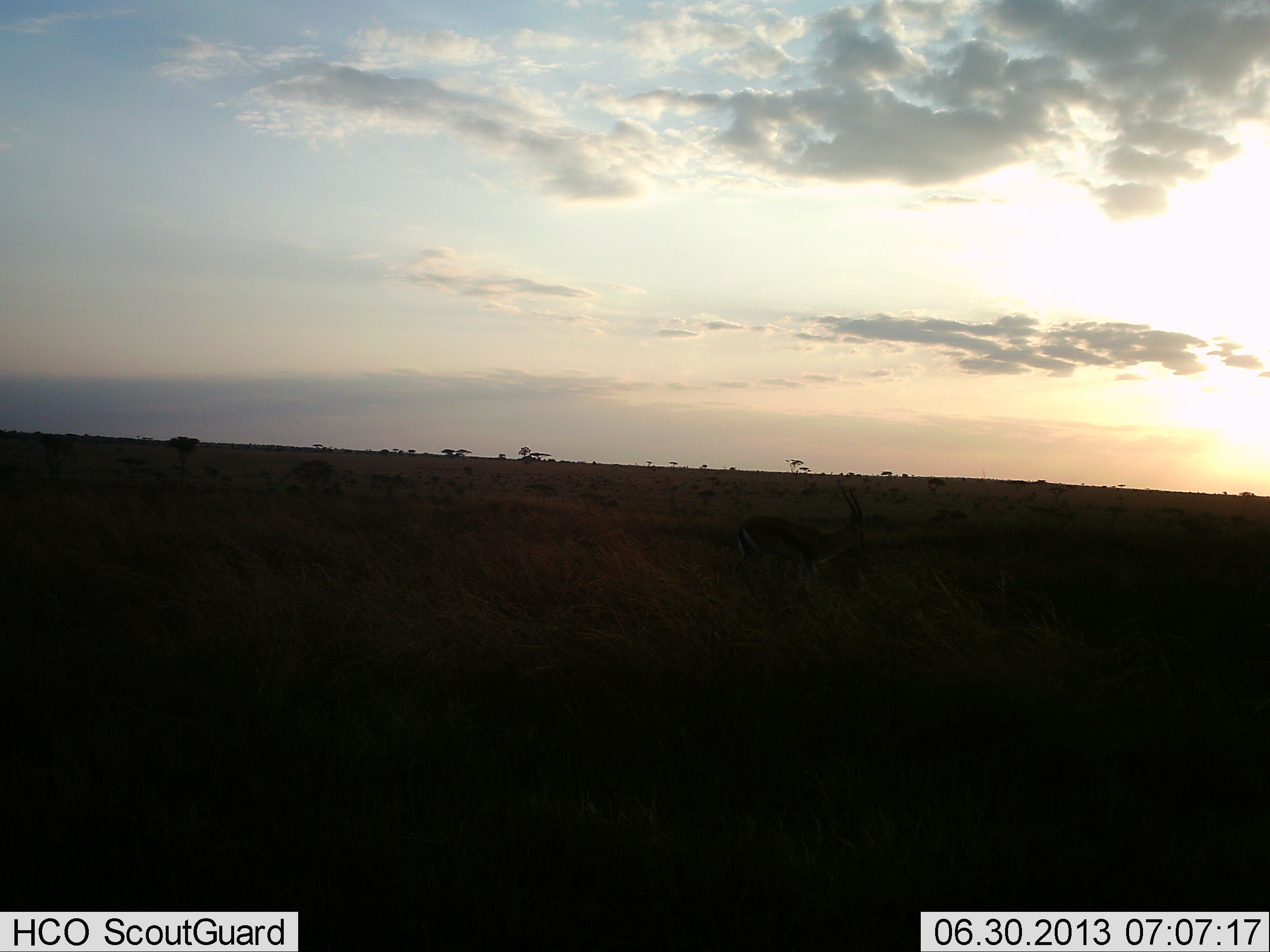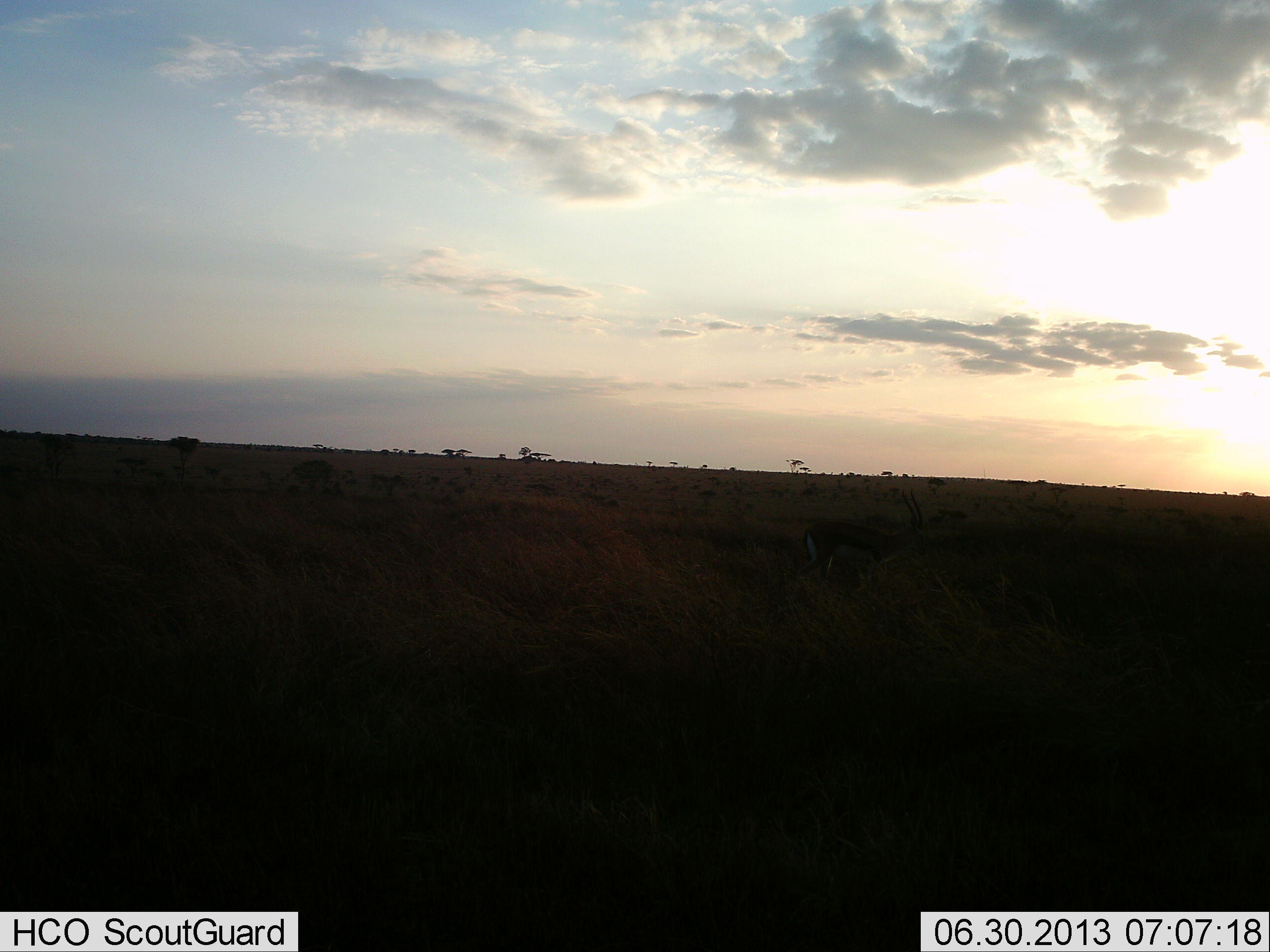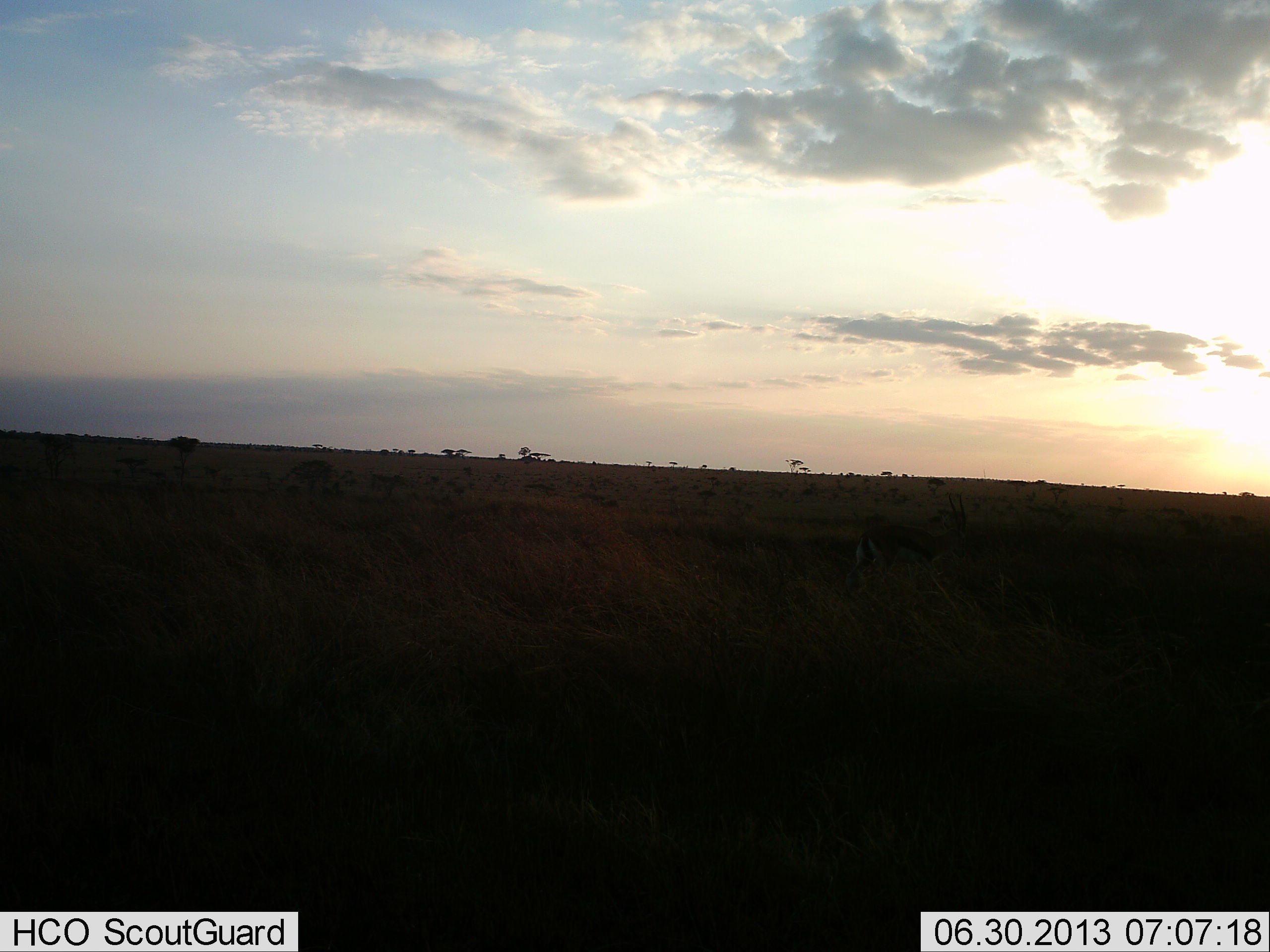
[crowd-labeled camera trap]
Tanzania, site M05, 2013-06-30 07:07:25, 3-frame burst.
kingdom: Animalia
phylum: Chordata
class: Mammalia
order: Artiodactyla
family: Bovidae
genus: Eudorcas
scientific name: Eudorcas thomsonii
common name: thomson's gazelle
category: gazellethomsons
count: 1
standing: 0%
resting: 0%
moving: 100%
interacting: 0%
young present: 0%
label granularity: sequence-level